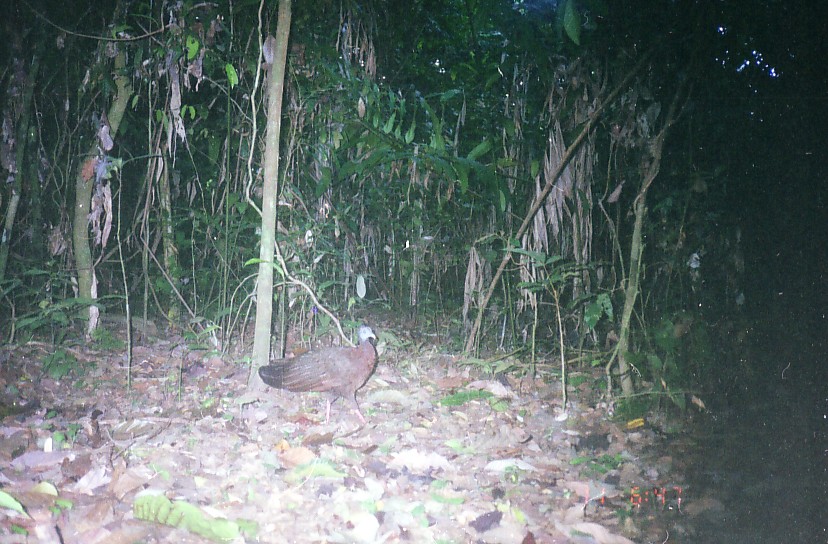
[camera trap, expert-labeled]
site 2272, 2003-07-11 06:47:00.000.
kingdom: Animalia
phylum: Chordata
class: Aves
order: Galliformes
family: Phasianidae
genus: Argusianus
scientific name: Argusianus argus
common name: great argus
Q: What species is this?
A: Argusianus argus (great argus).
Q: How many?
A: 1.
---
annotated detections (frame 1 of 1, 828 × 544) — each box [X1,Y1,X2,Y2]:
argusianus argus: [257,325,376,429]